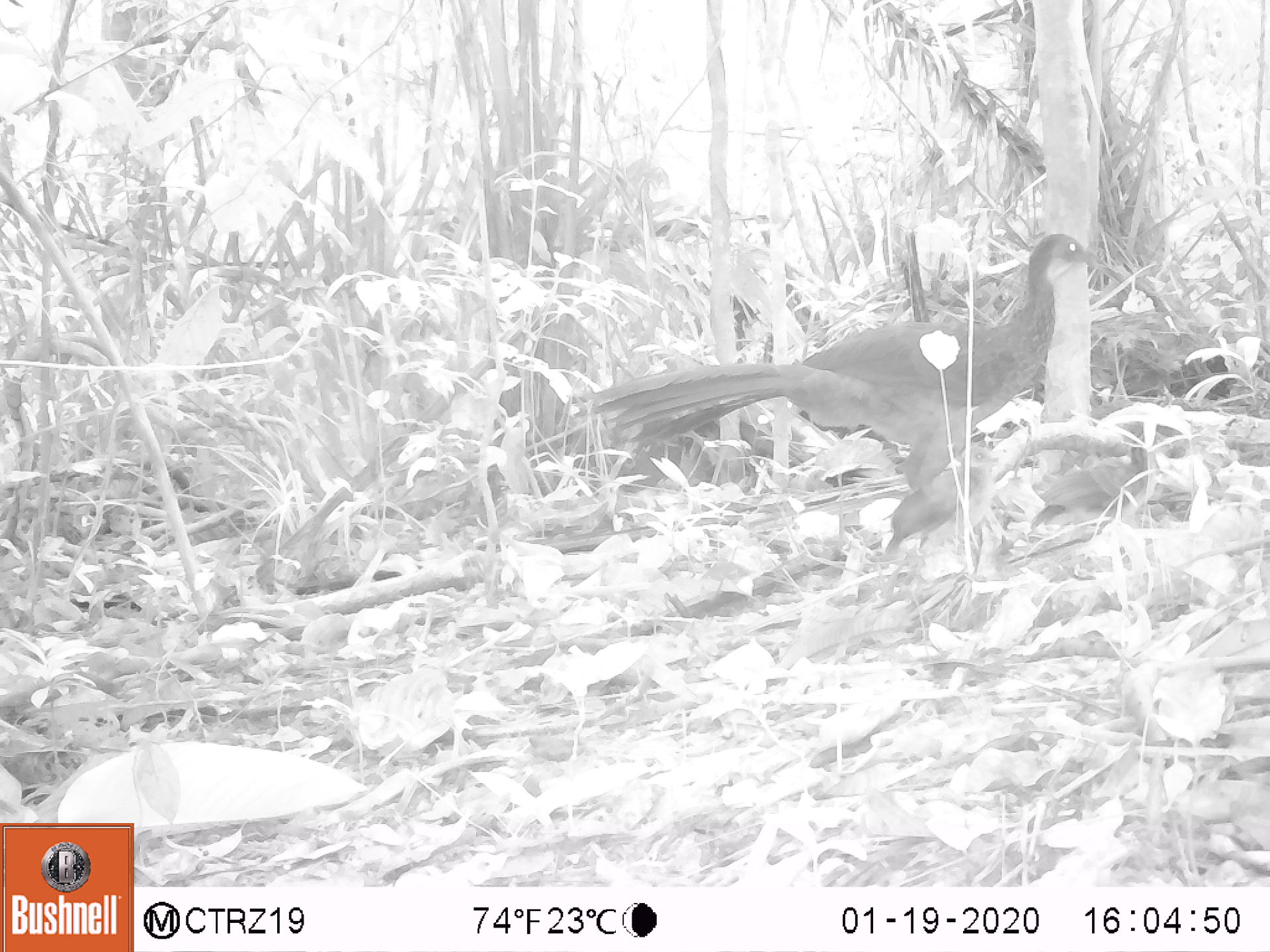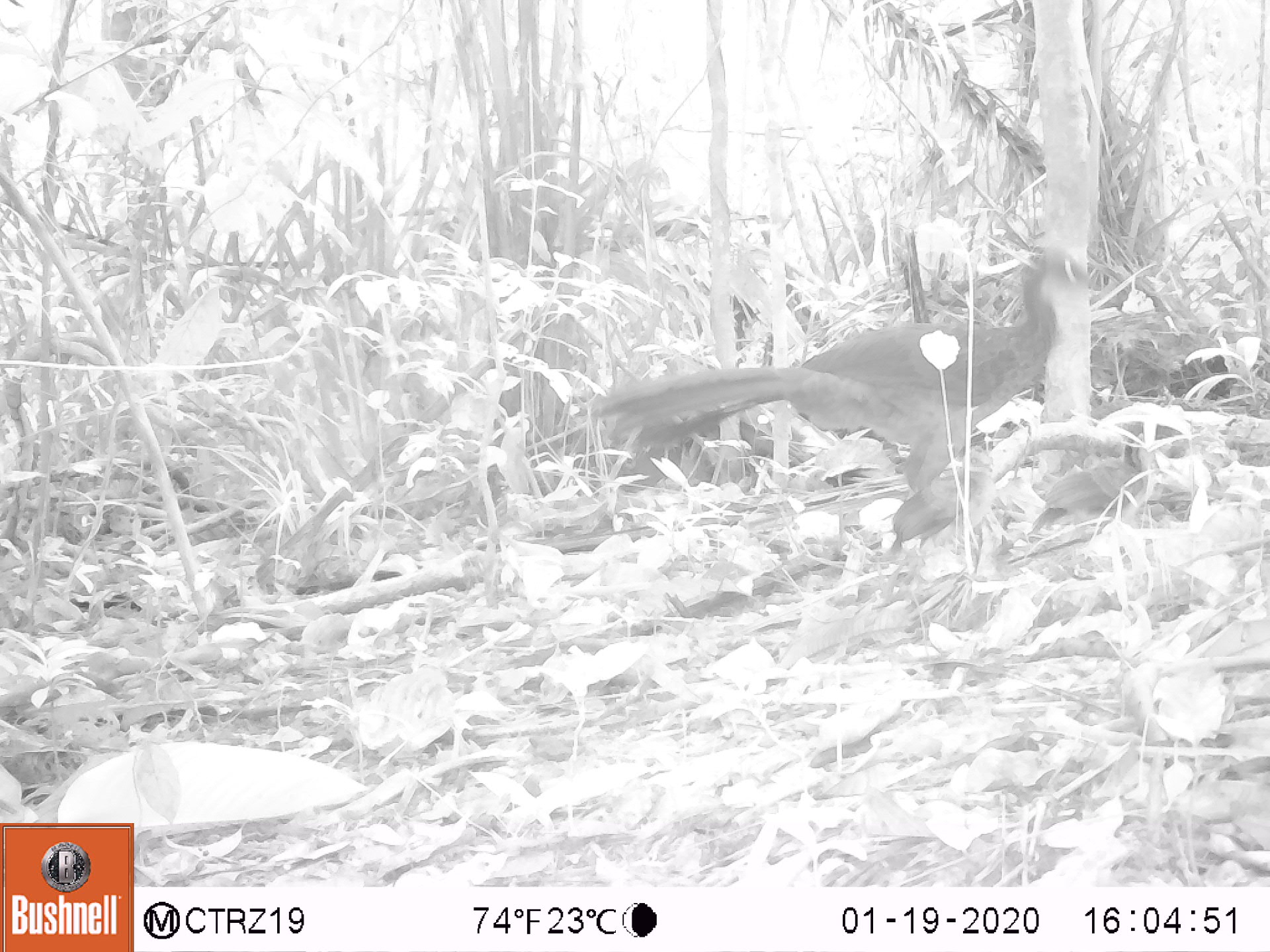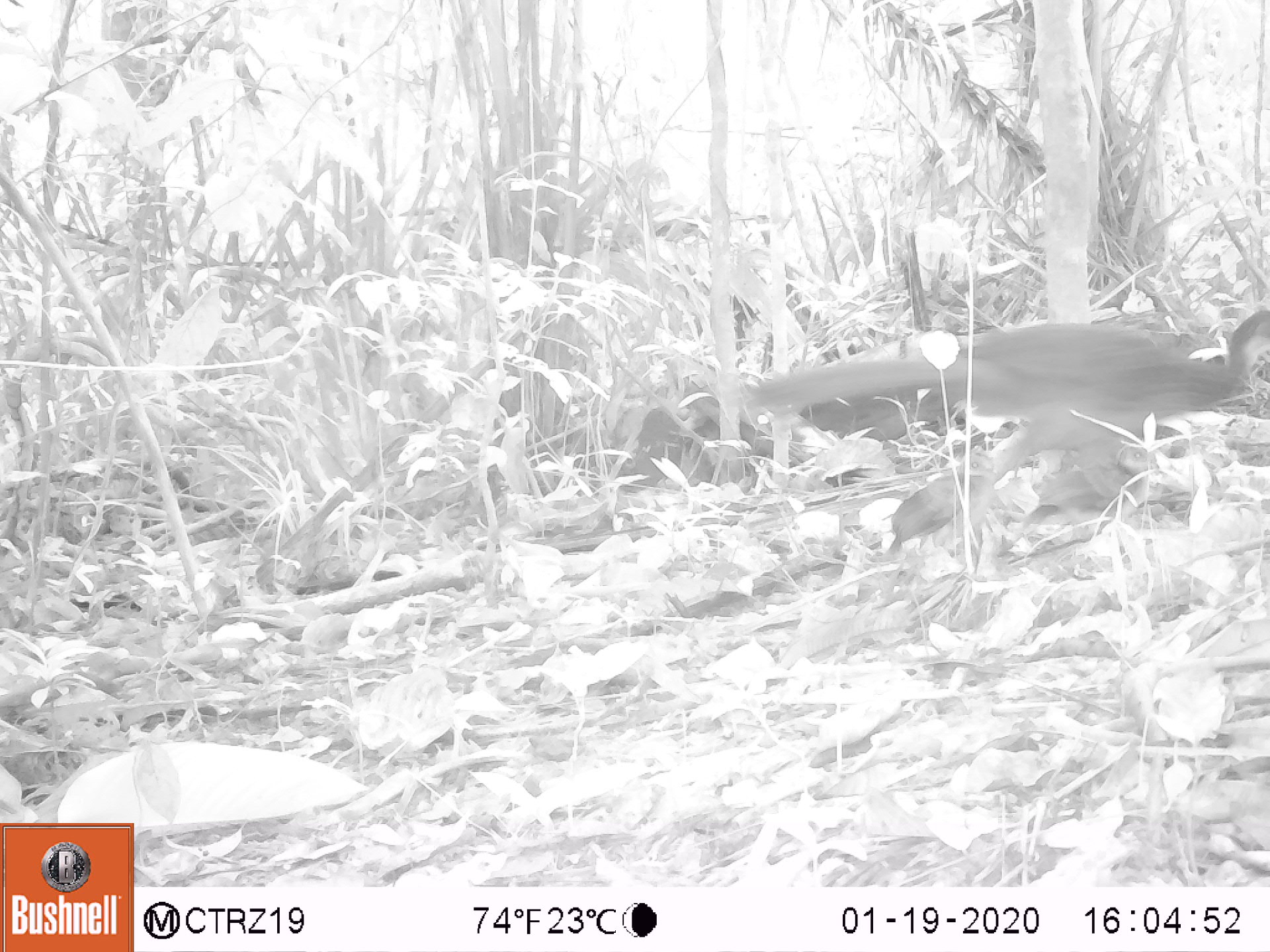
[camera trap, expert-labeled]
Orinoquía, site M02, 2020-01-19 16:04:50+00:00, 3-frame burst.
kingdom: Animalia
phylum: Chordata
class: Aves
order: Galliformes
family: Cracidae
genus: Penelope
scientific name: Penelope jacquacu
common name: spix's guan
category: spixs guan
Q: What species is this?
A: Spixs guan (spix's guan) (Penelope jacquacu).